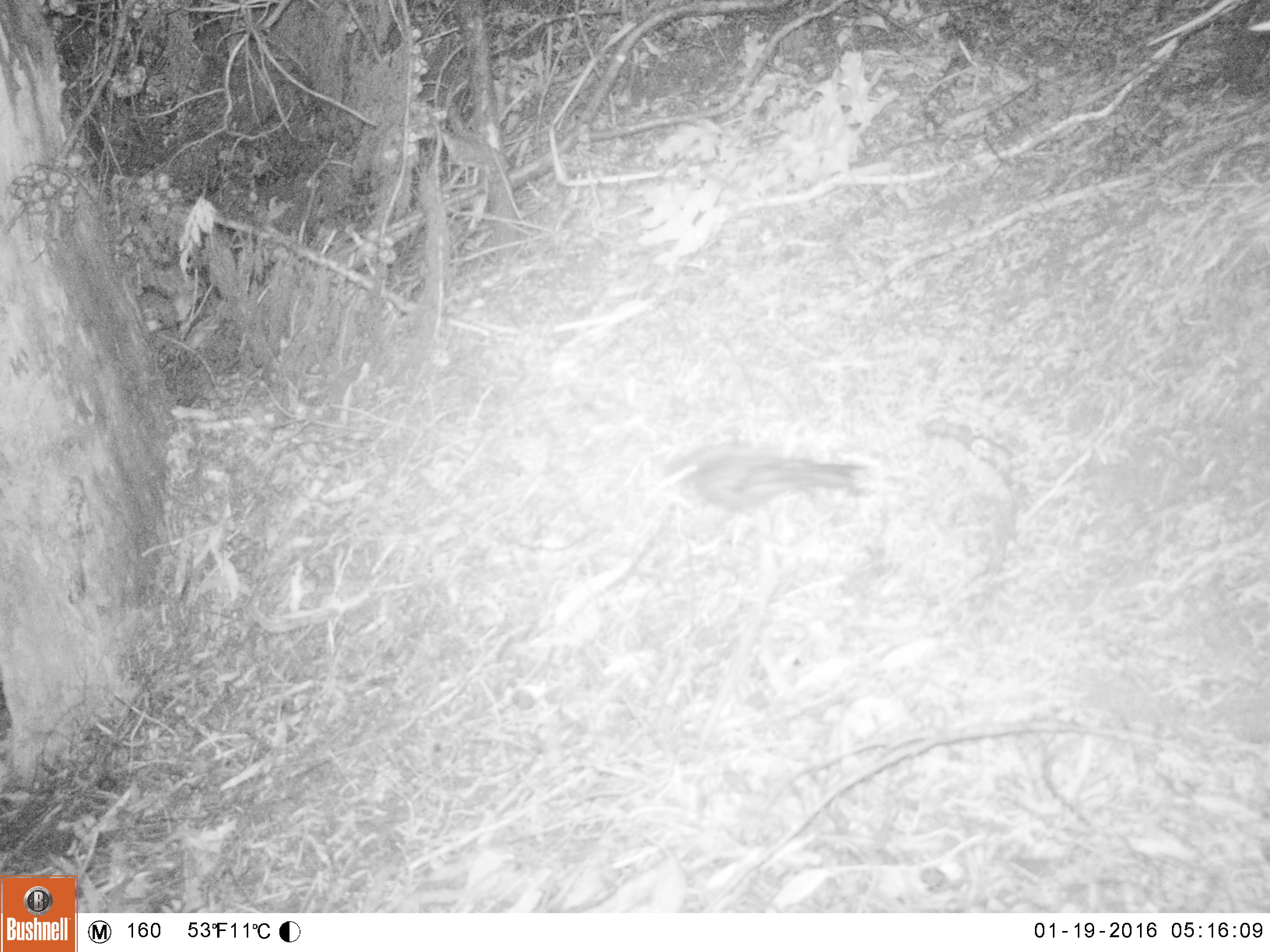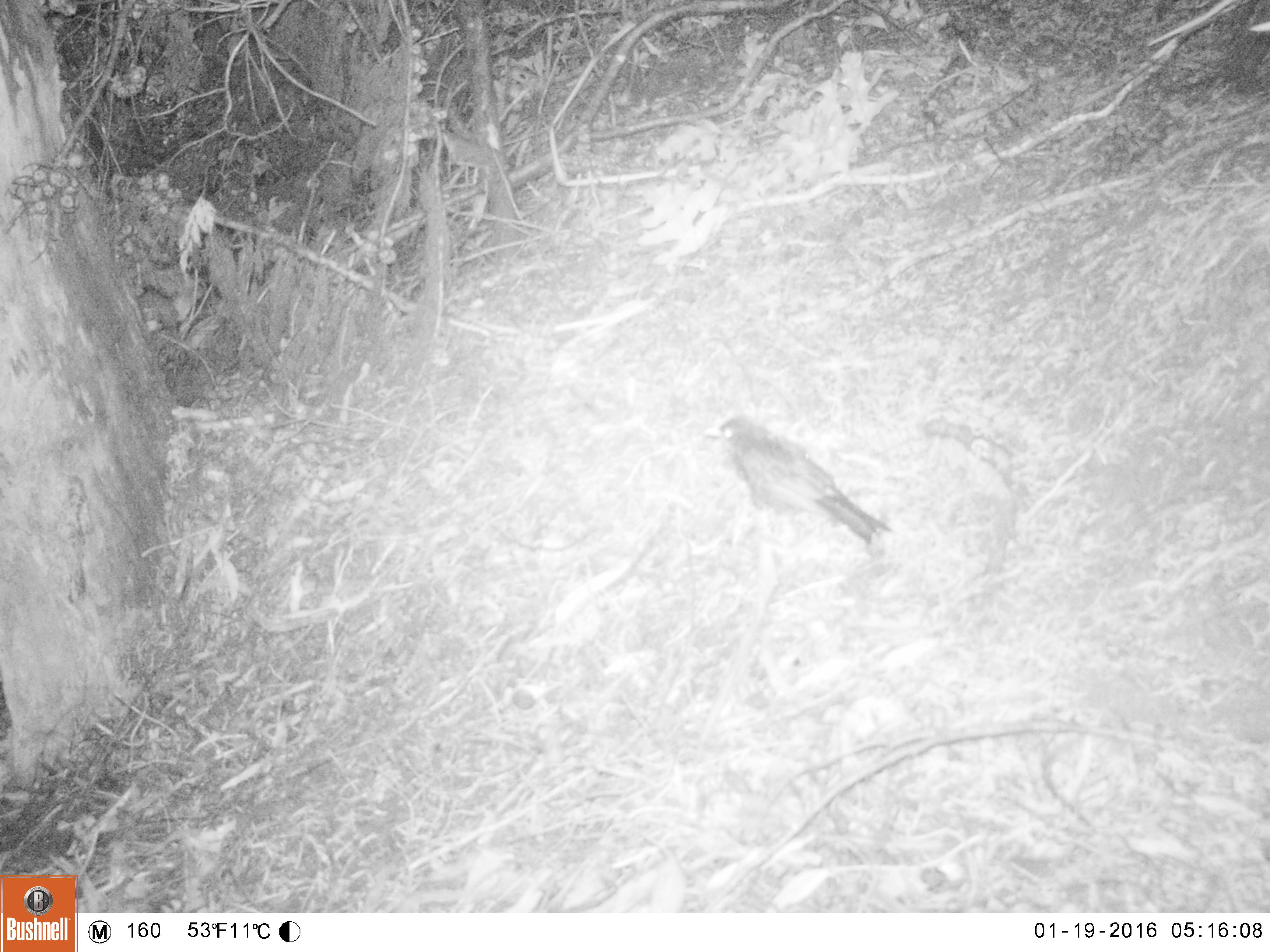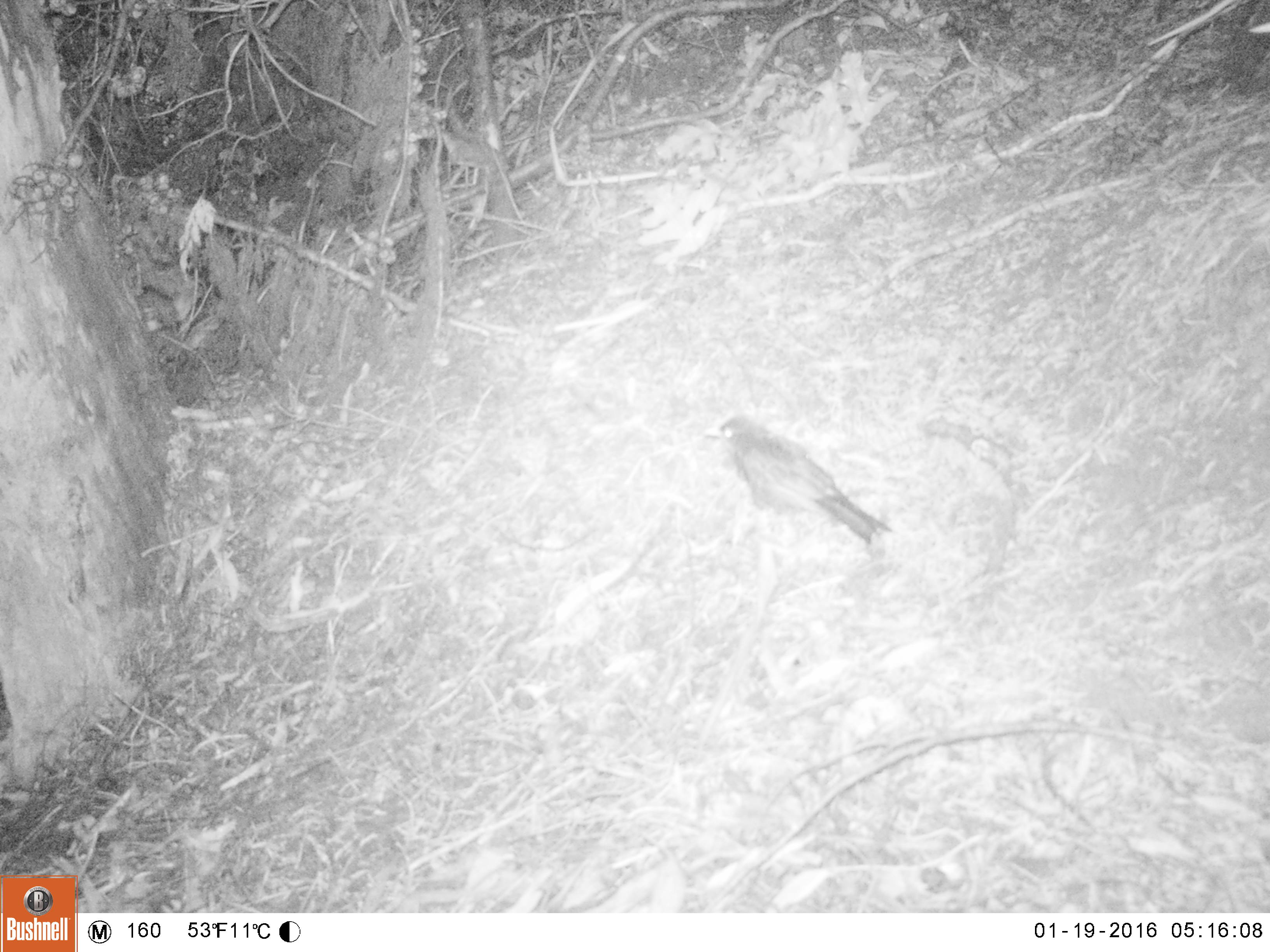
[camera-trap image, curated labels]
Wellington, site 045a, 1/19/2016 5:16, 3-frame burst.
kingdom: Animalia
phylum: Chordata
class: Aves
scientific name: Aves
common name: bird